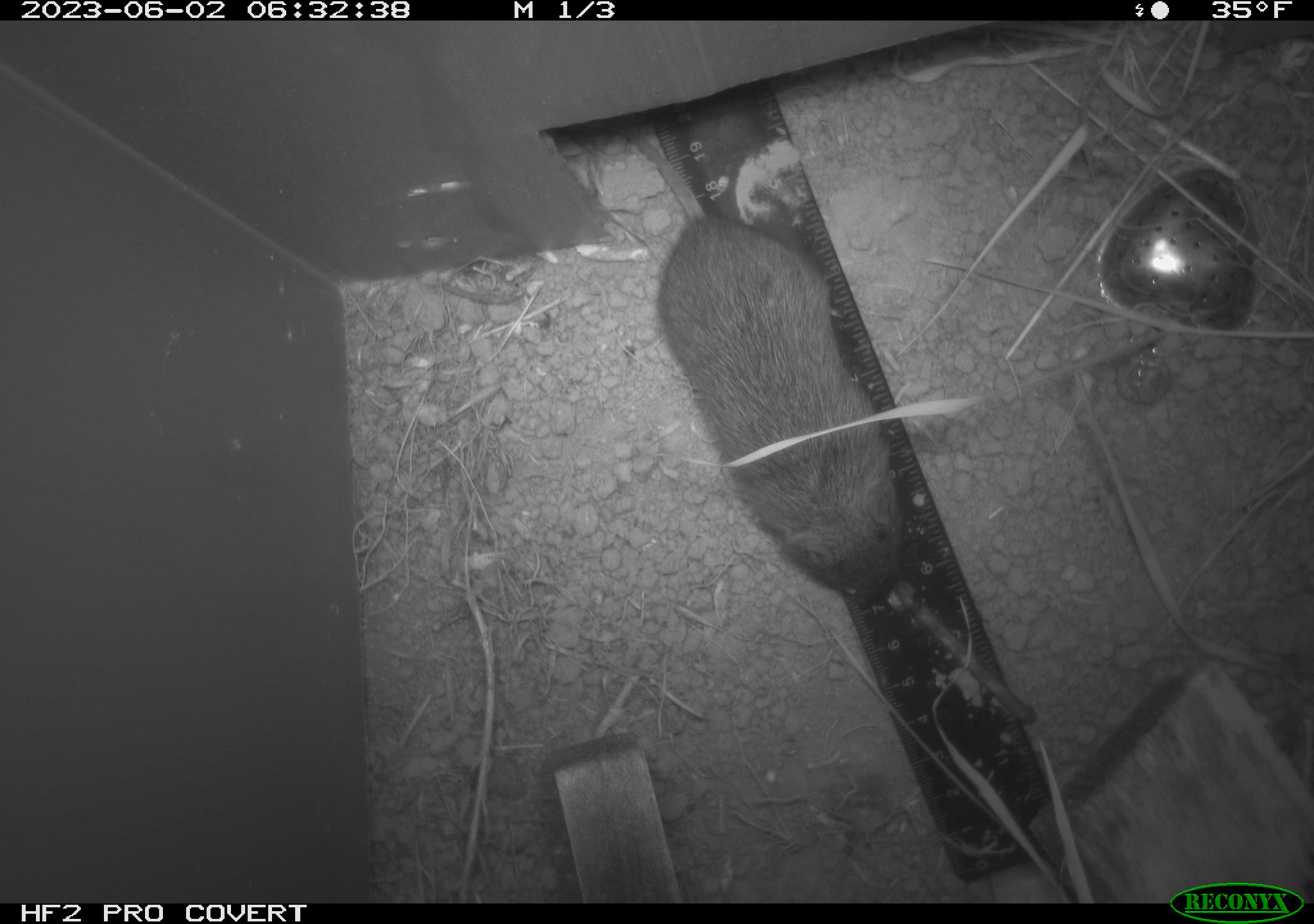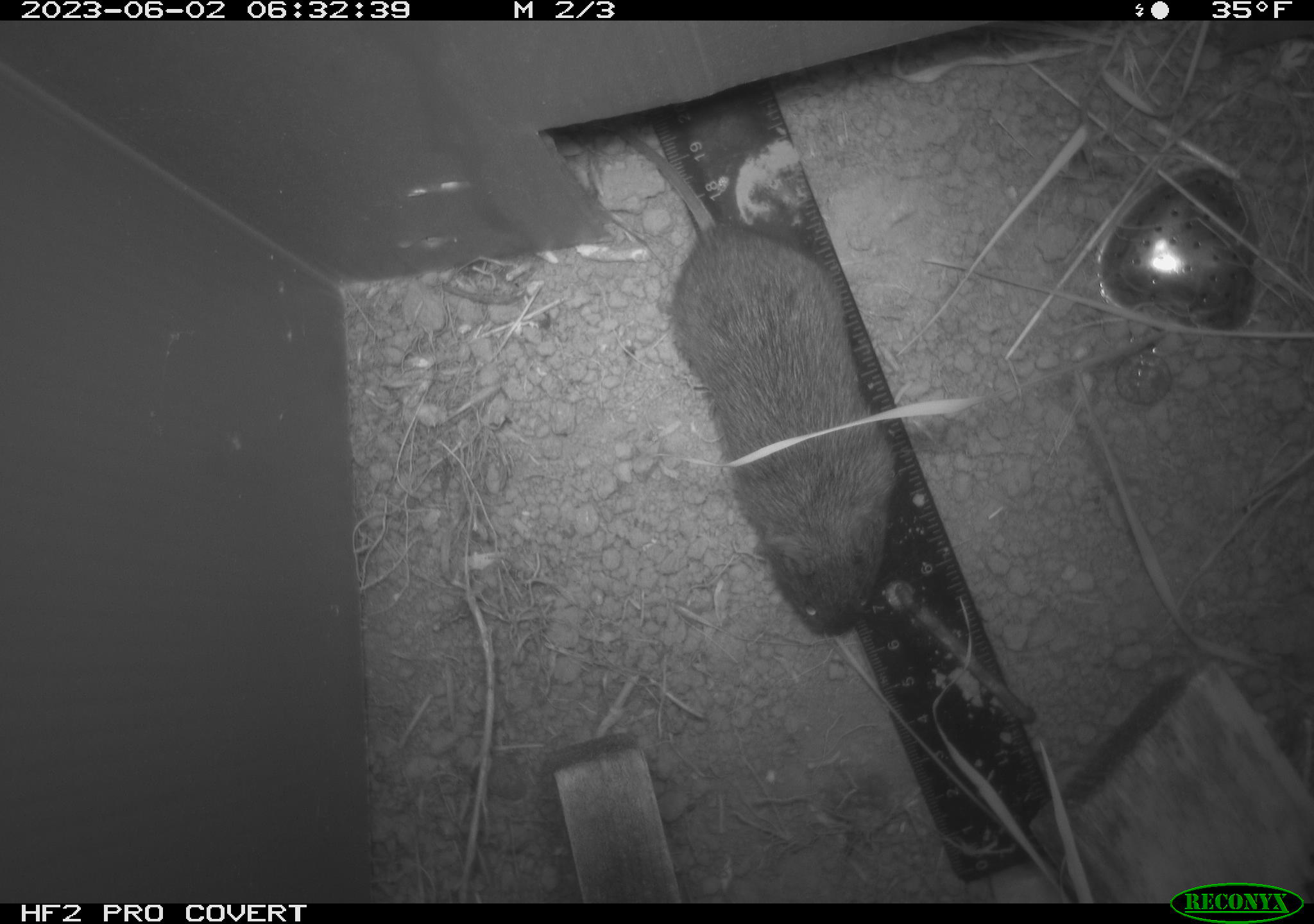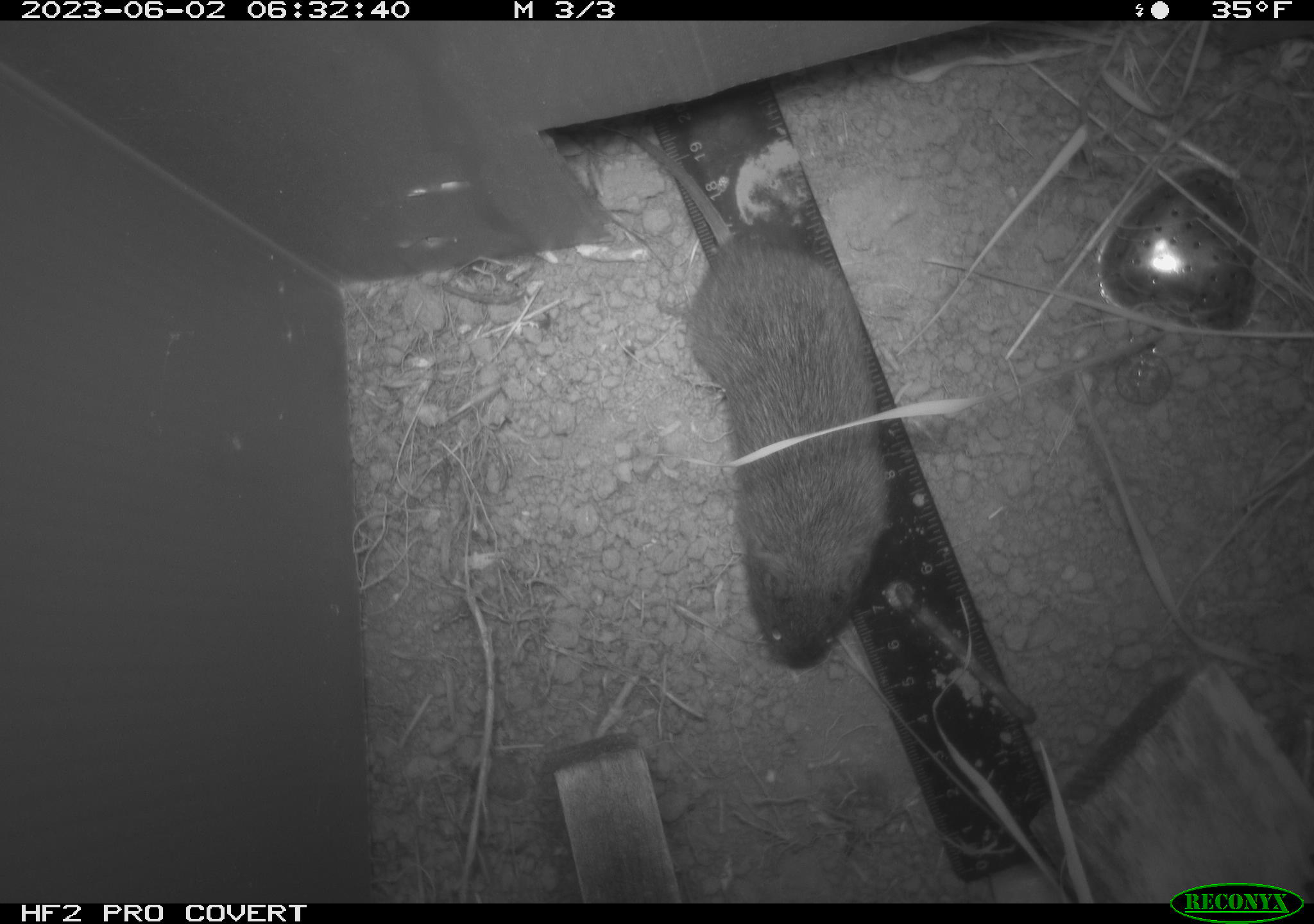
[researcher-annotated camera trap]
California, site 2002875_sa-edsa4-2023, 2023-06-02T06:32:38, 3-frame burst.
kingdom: Animalia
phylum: Chordata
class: Mammalia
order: Rodentia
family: Cricetidae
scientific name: Arvicolinae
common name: voles, lemmings, and muskrats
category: arvicolinae subfamily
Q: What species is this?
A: Arvicolinae subfamily (voles, lemmings, and muskrats) (Arvicolinae).